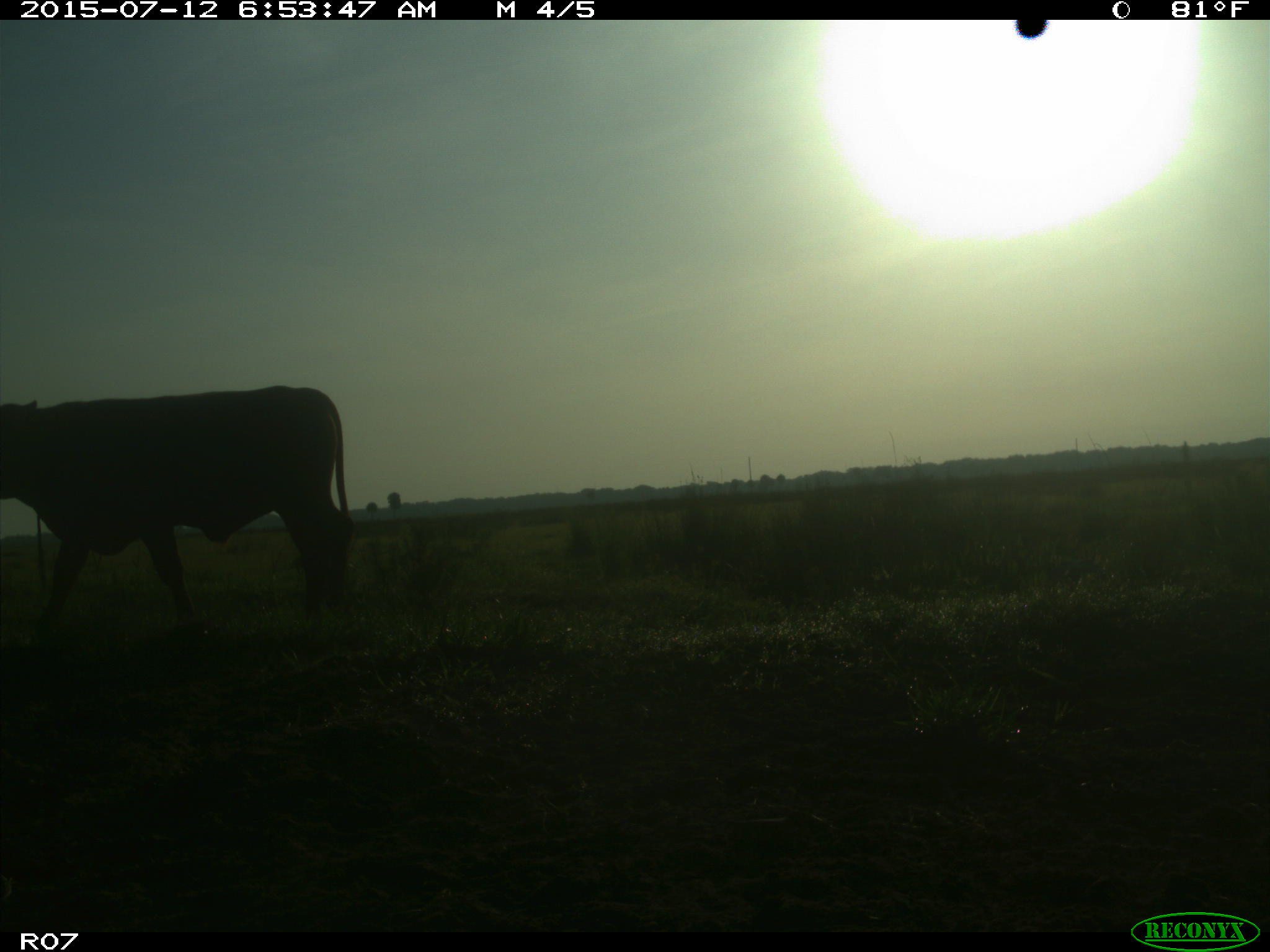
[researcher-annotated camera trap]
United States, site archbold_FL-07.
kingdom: Animalia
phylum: Chordata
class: Mammalia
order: Artiodactyla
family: Bovidae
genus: Bos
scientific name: Bos taurus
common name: domestic cow